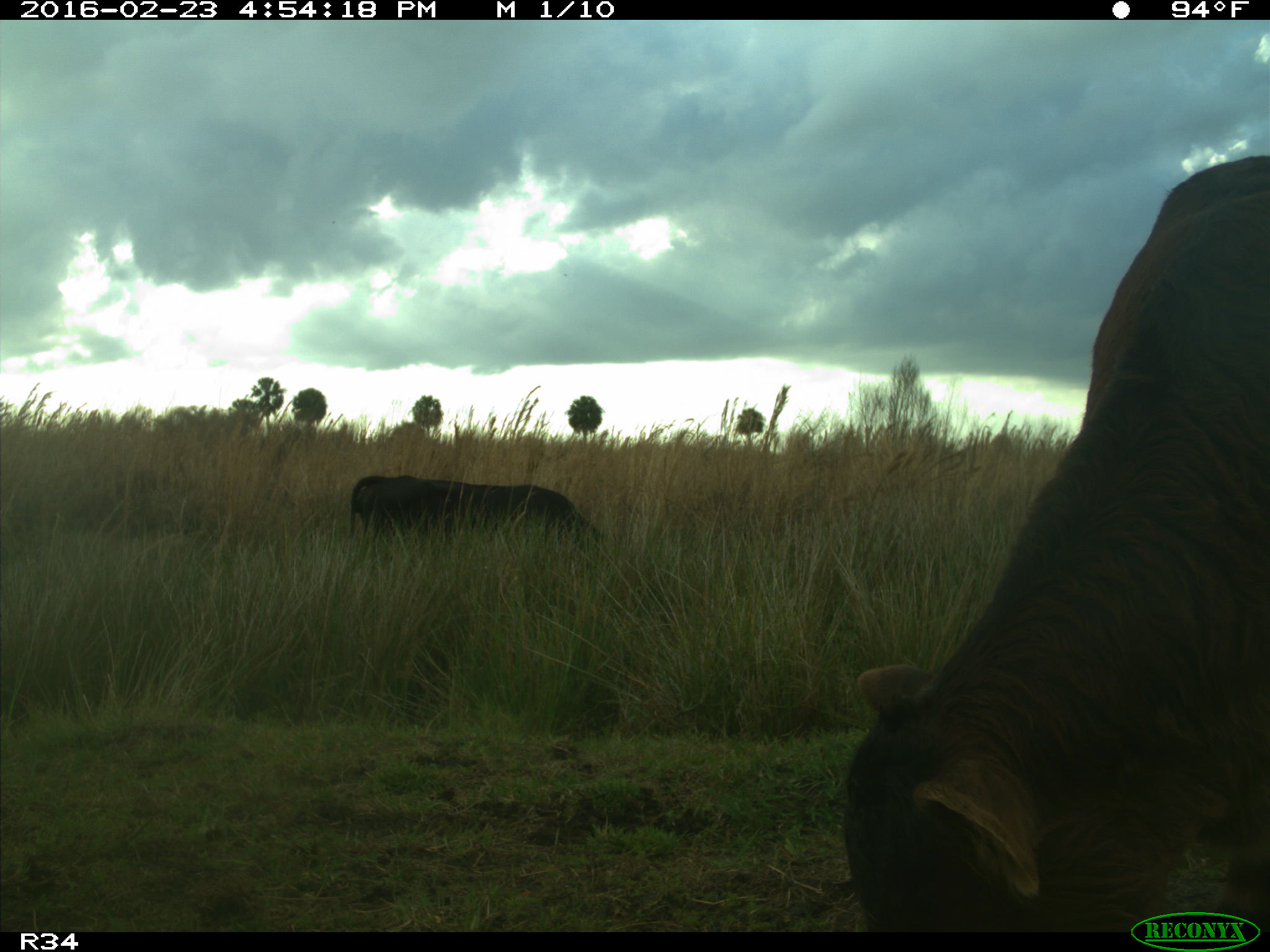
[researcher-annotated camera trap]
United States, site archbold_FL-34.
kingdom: Animalia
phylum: Chordata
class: Mammalia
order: Artiodactyla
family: Bovidae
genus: Bos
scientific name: Bos taurus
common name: domestic cow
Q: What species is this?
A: Bos taurus (domestic cow).